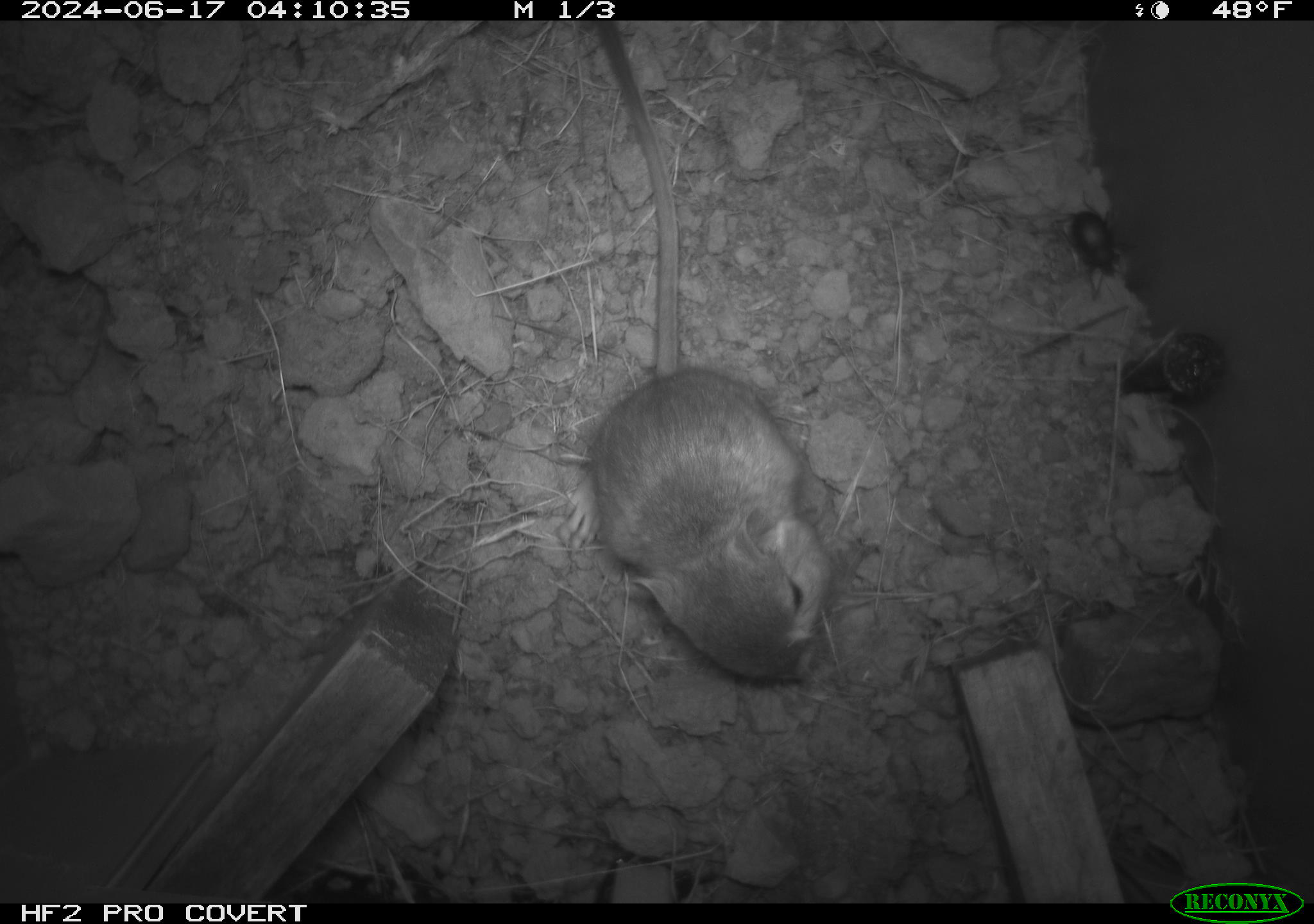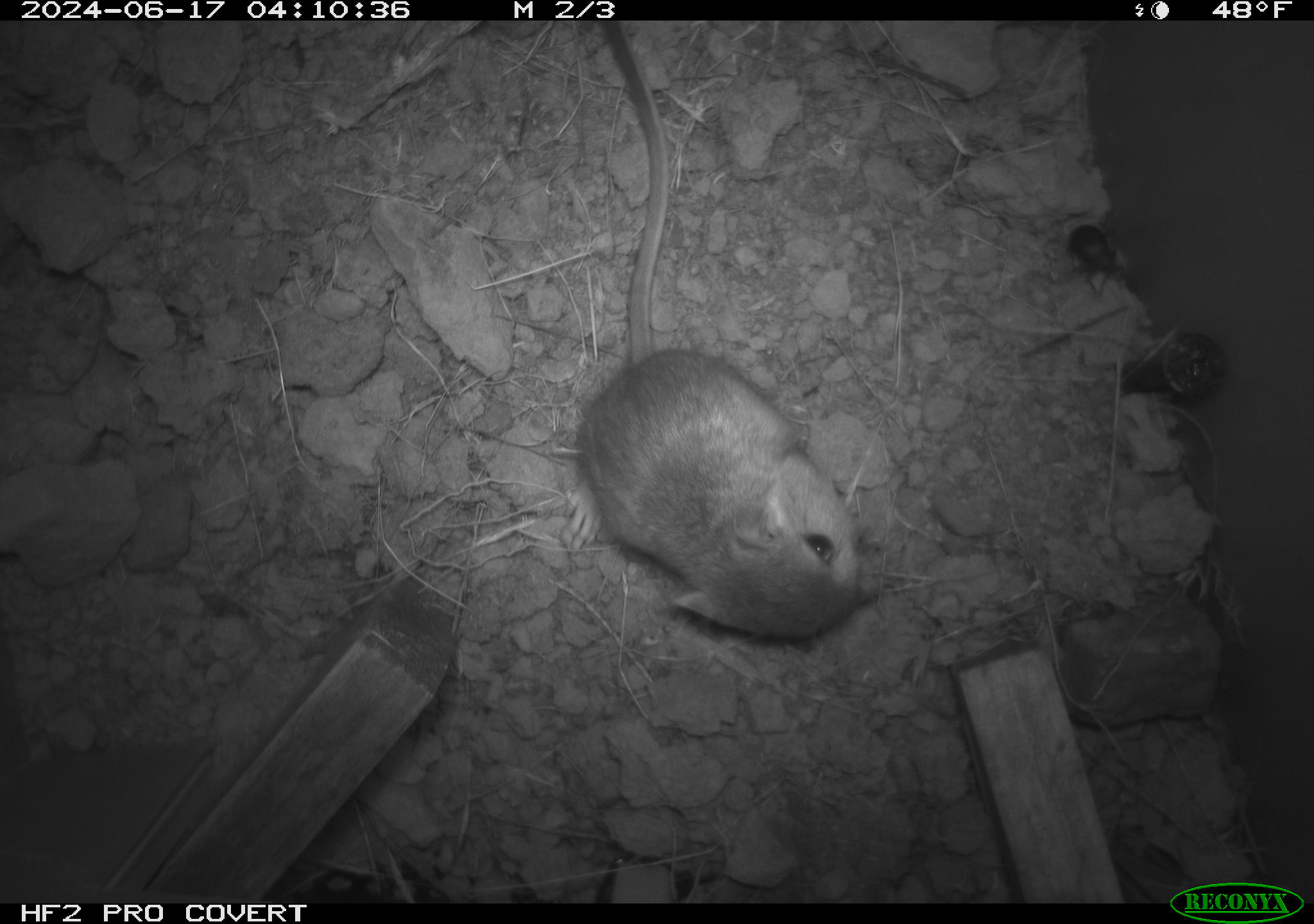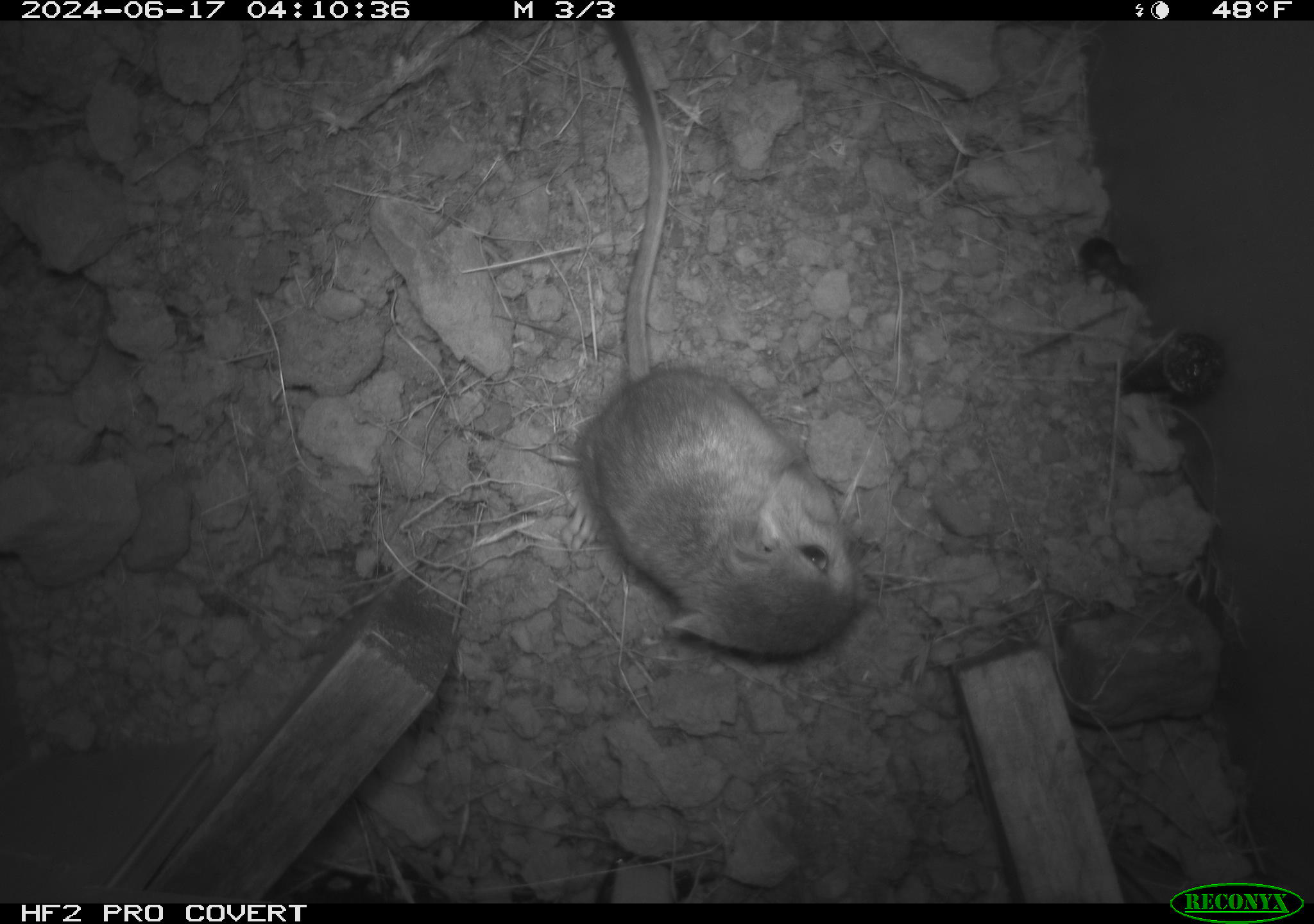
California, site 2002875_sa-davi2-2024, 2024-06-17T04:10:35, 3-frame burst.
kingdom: Animalia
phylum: Chordata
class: Mammalia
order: Rodentia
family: Heteromyidae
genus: Dipodomys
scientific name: Dipodomys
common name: kangaroo rats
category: dipodomys species